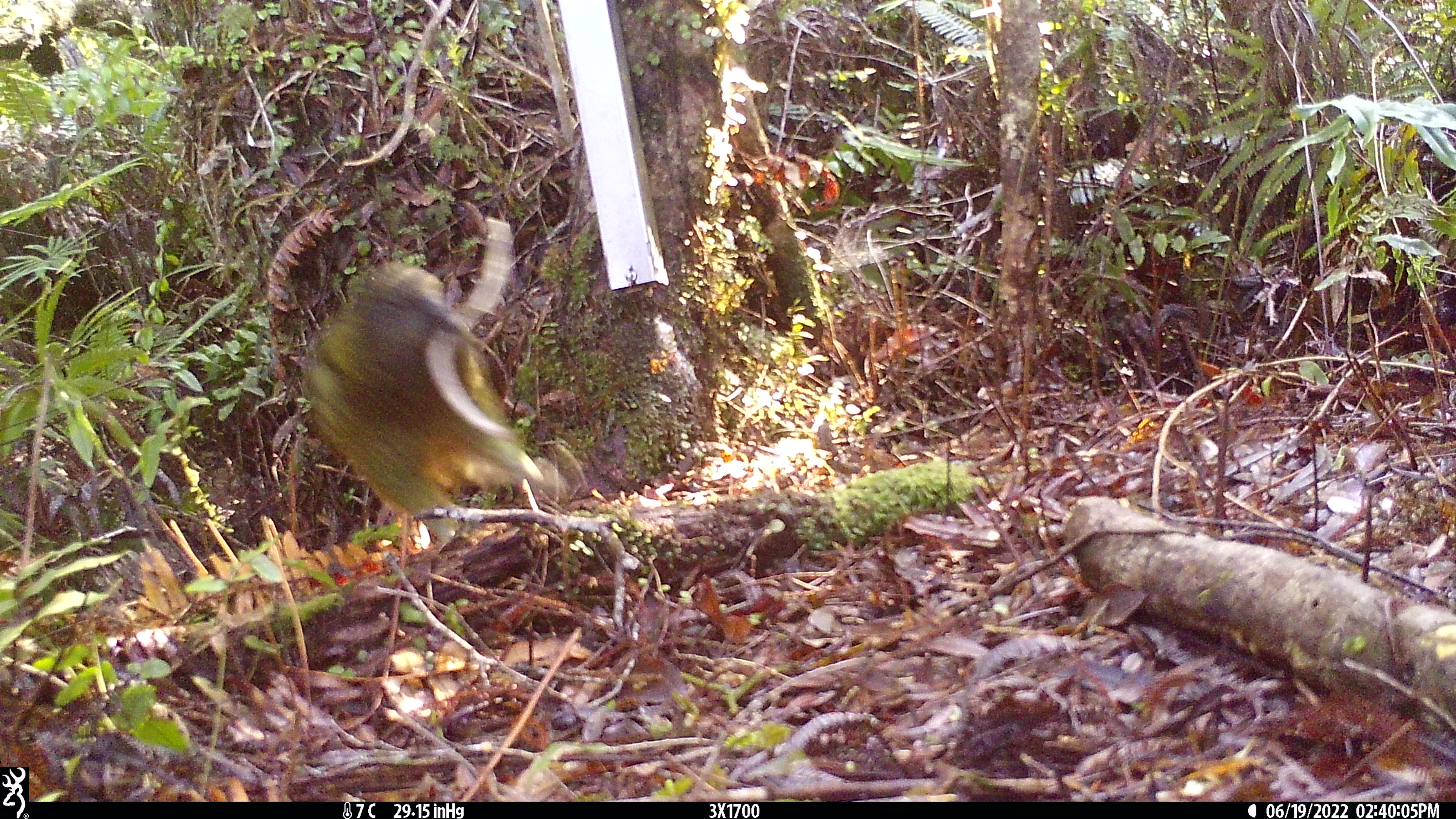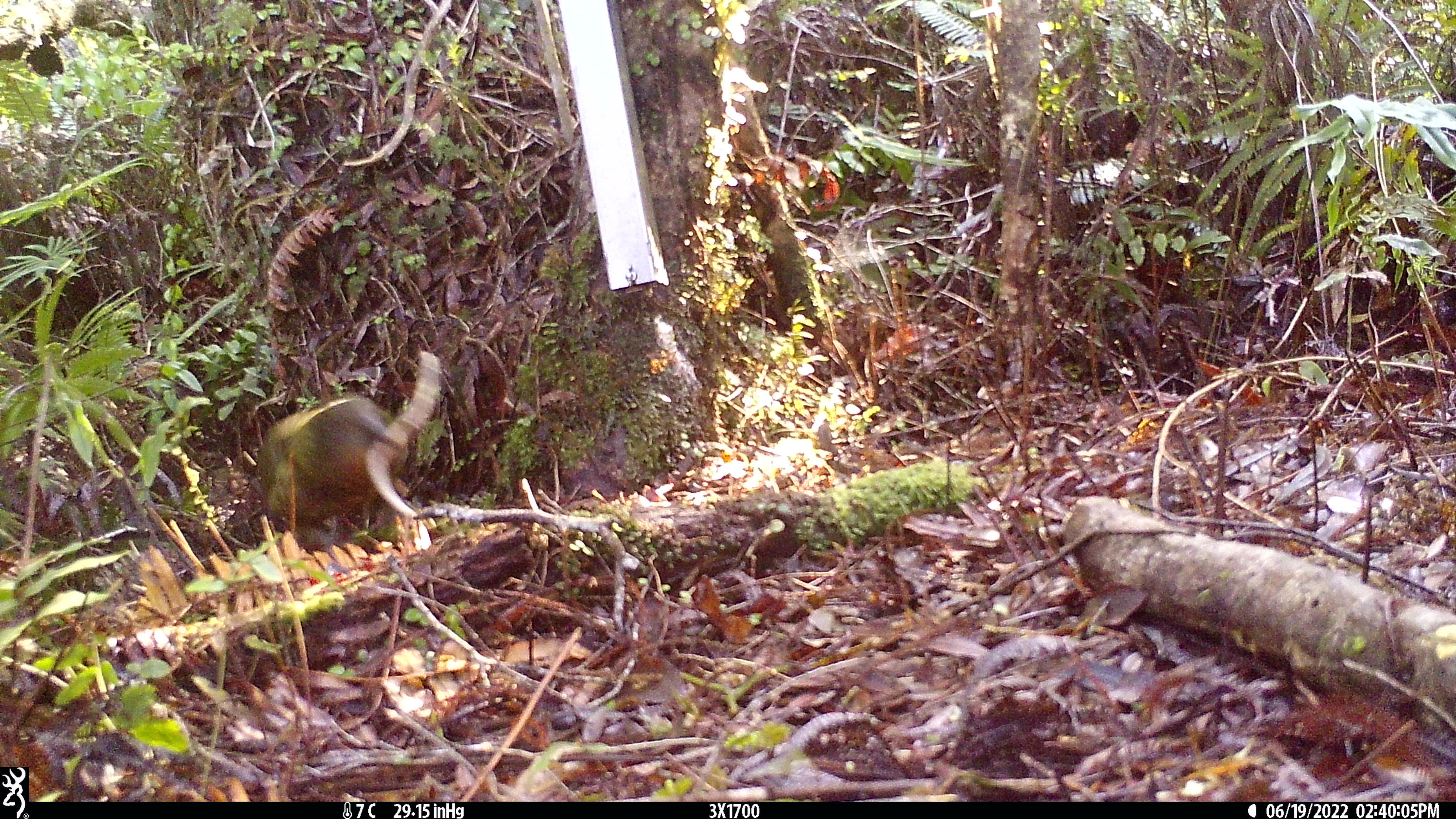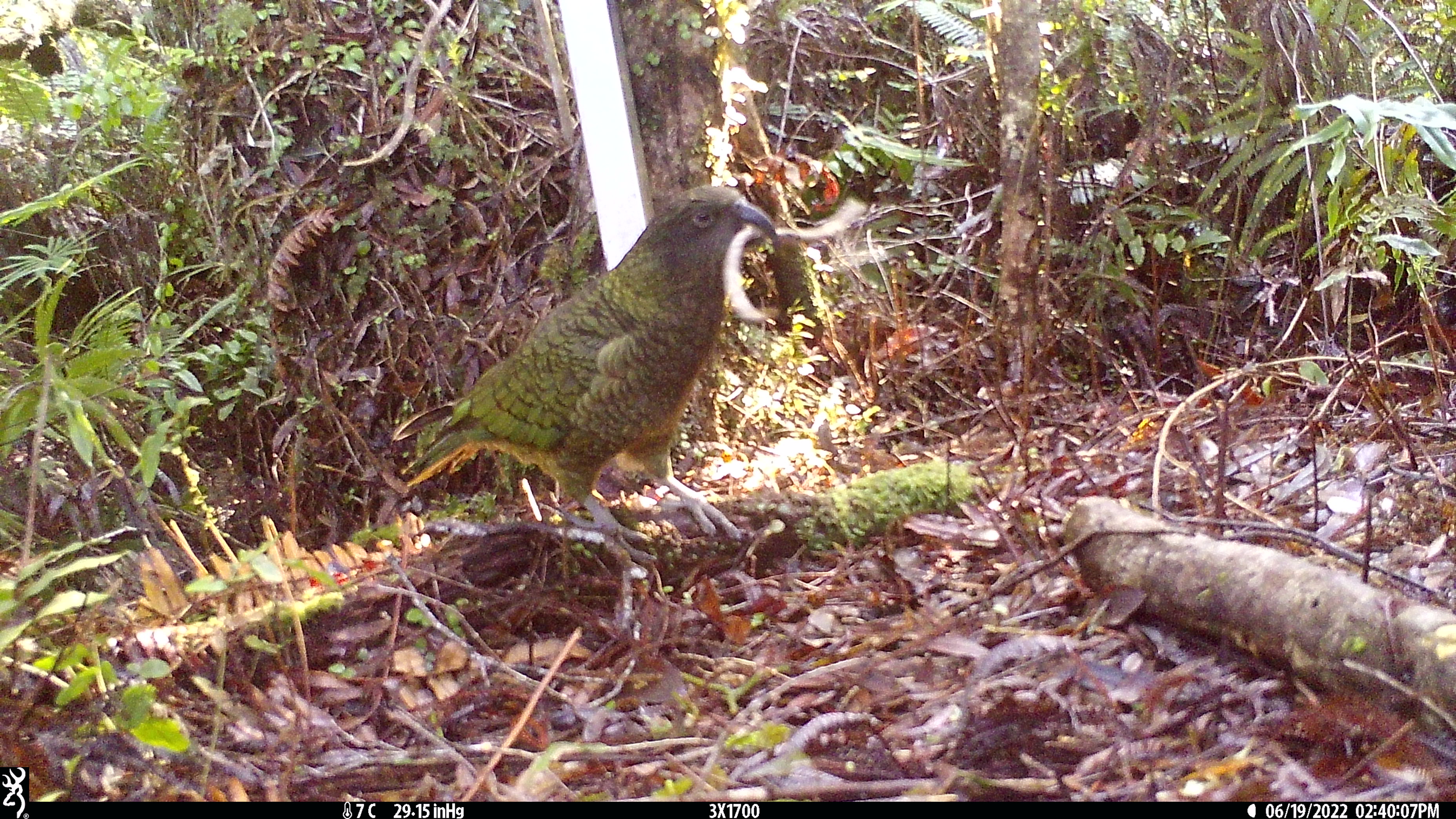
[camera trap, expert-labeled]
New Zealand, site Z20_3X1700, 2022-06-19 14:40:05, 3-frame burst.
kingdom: Animalia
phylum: Chordata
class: Aves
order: Psittaciformes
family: Strigopidae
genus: Nestor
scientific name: Nestor notabilis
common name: kea